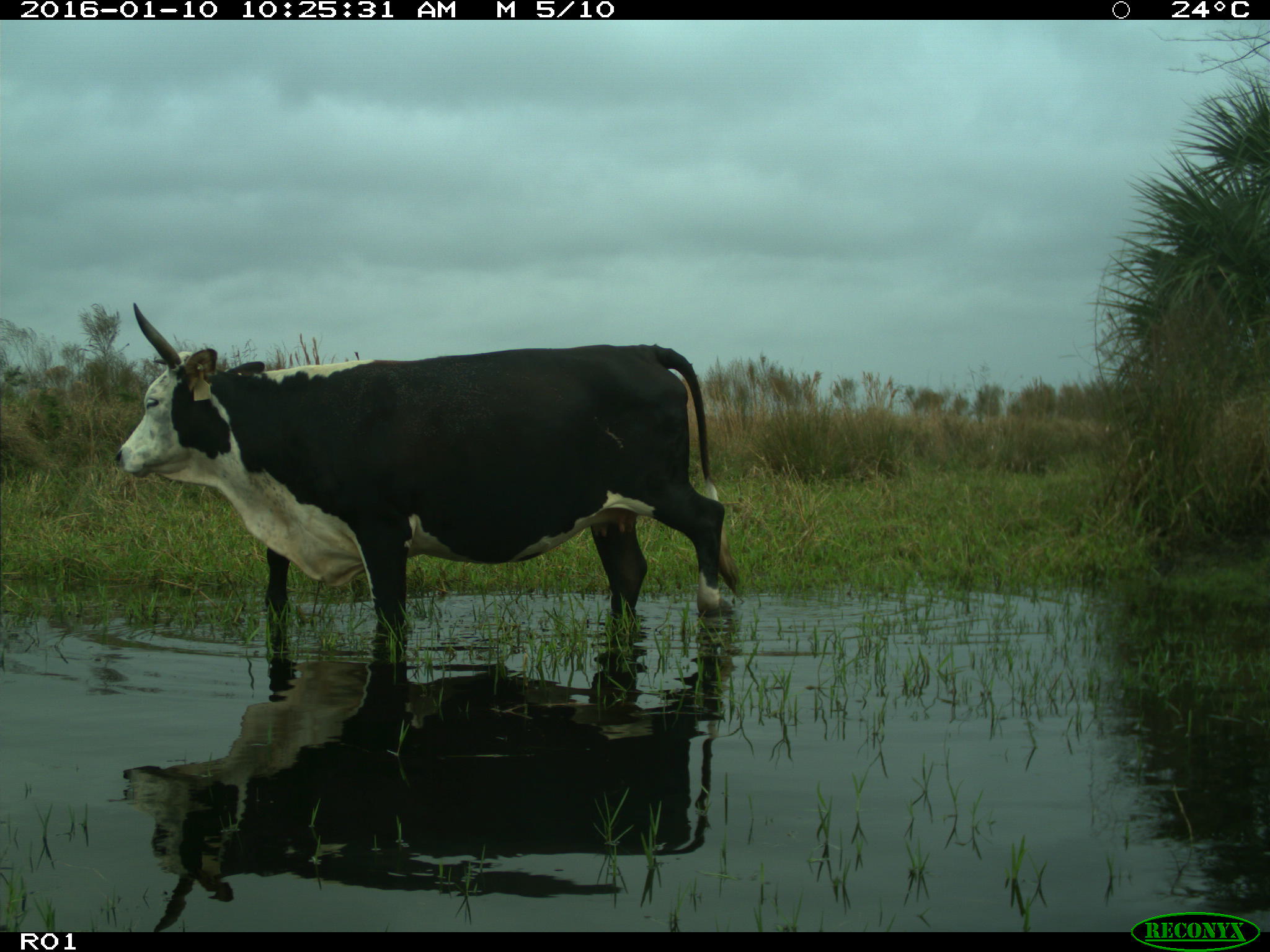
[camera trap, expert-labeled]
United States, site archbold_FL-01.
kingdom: Animalia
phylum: Chordata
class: Mammalia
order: Artiodactyla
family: Bovidae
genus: Bos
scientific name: Bos taurus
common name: domestic cow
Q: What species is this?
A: Bos taurus (domestic cow).